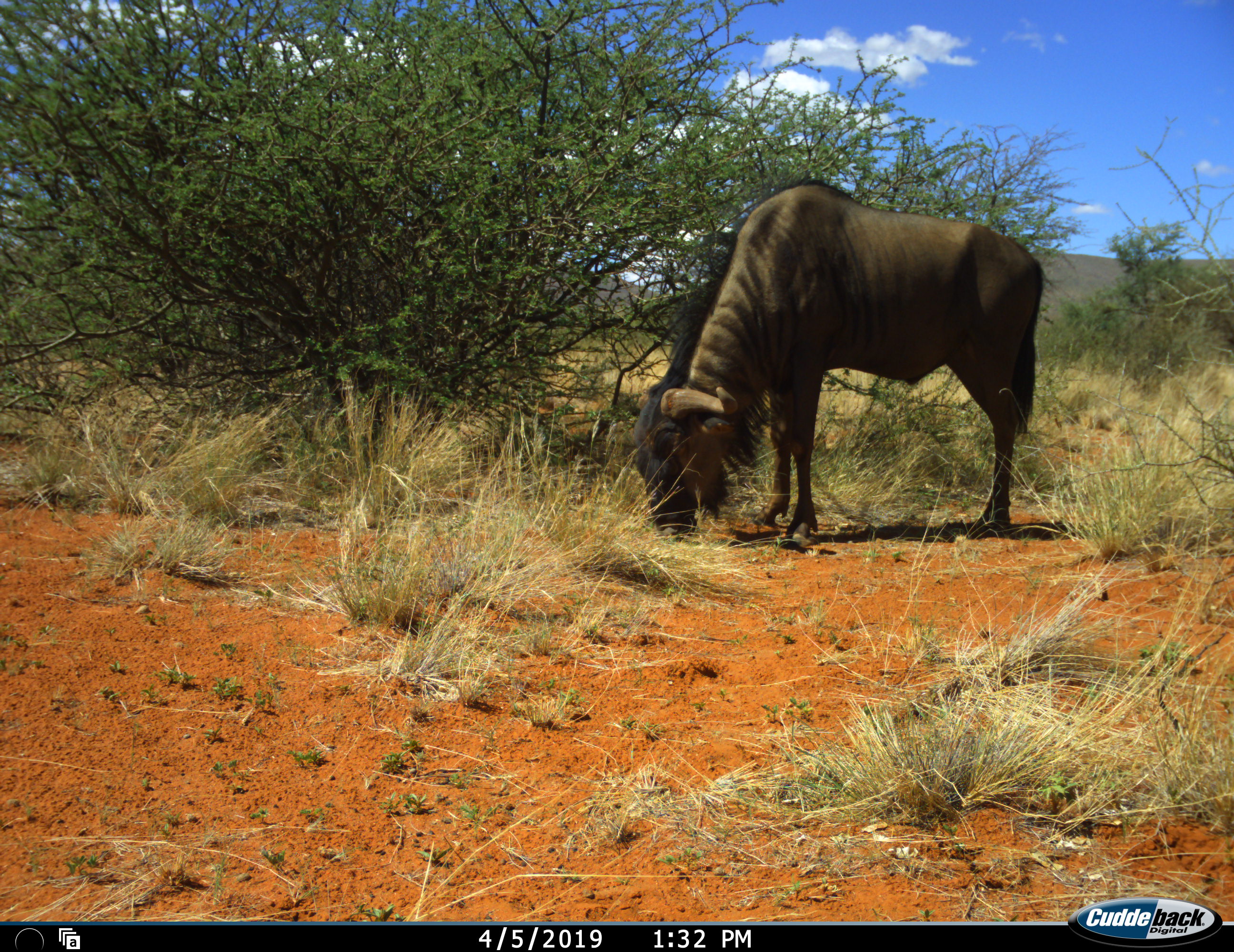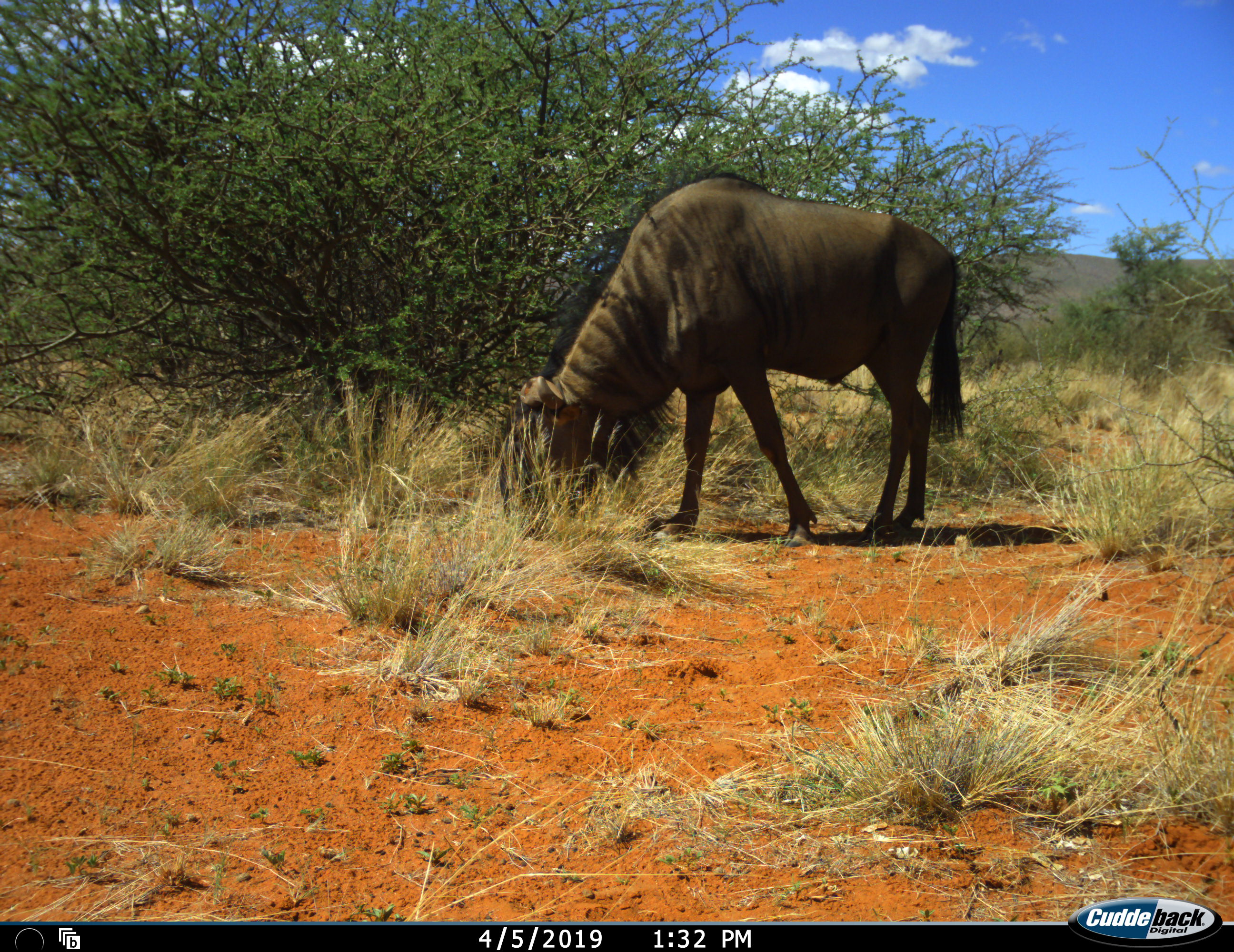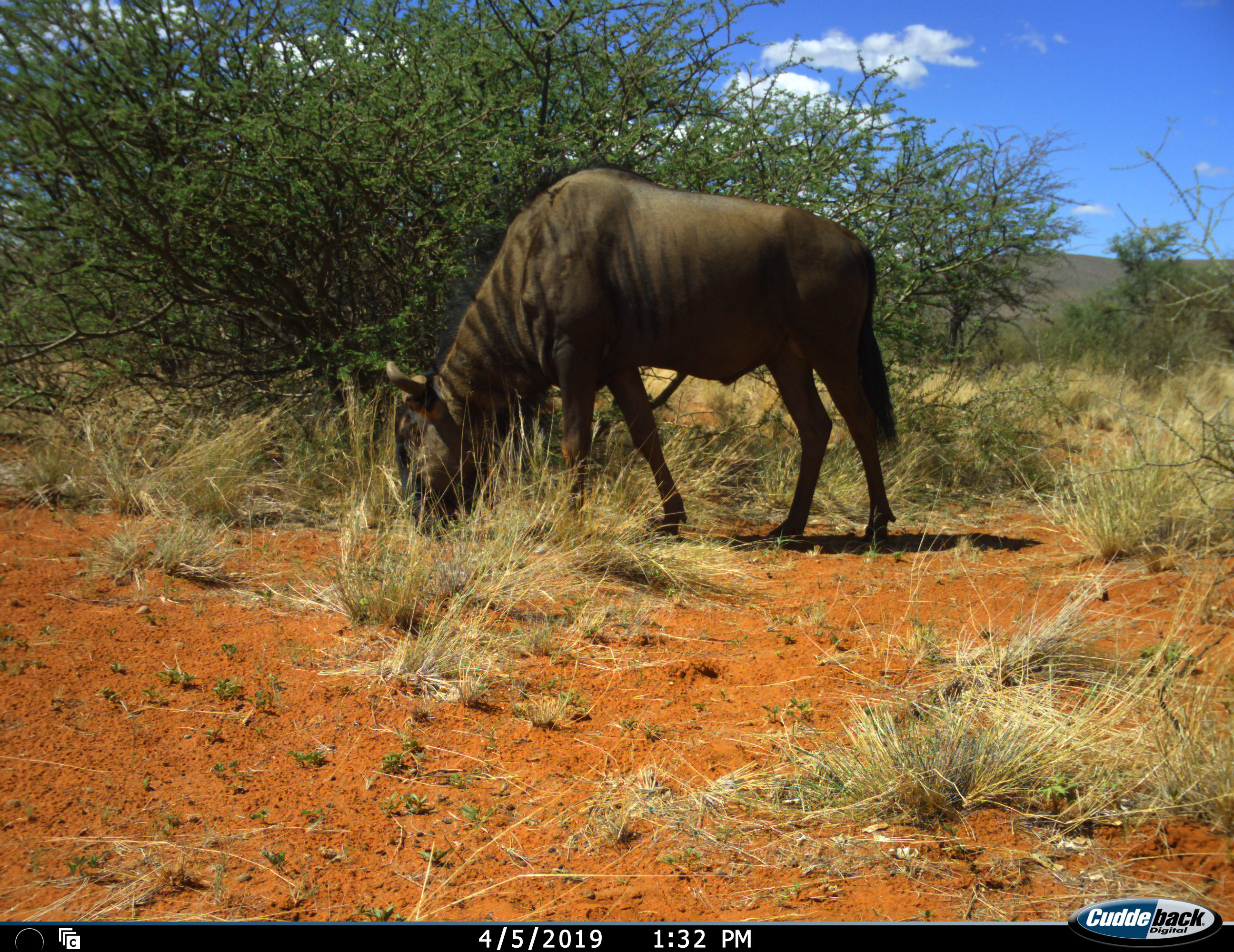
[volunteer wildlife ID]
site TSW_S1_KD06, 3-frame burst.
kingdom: Animalia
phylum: Chordata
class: Mammalia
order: Artiodactyla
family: Bovidae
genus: Connochaetes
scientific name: Connochaetes taurinus taurinus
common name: blue wildebeest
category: wildebeestblue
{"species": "wildebeestblue (blue wildebeest) (Connochaetes taurinus taurinus)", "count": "1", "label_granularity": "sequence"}